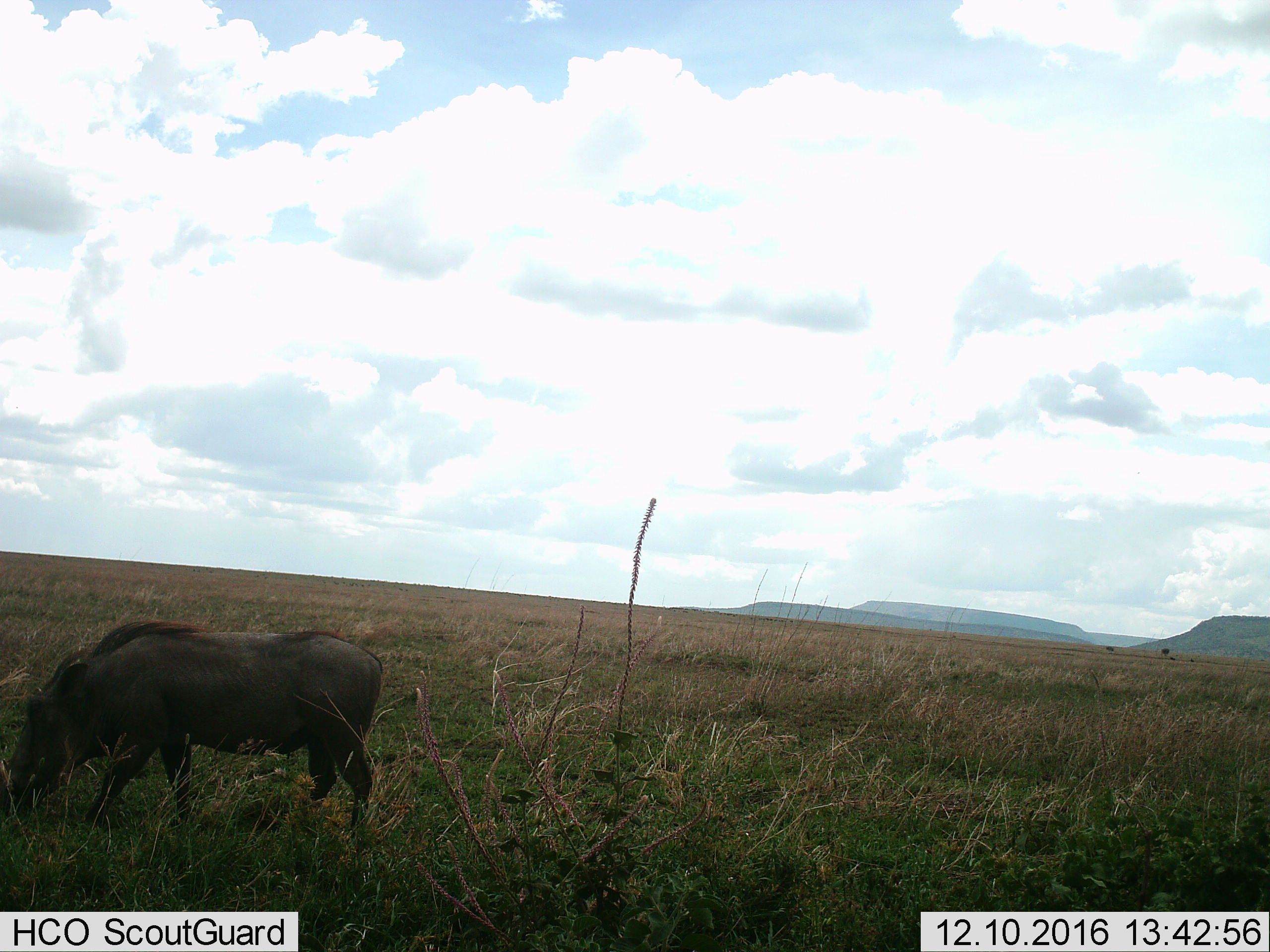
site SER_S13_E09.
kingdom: Animalia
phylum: Chordata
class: Mammalia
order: Artiodactyla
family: Suidae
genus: Phacochoerus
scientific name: Phacochoerus africanus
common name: warthog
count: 1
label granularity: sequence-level